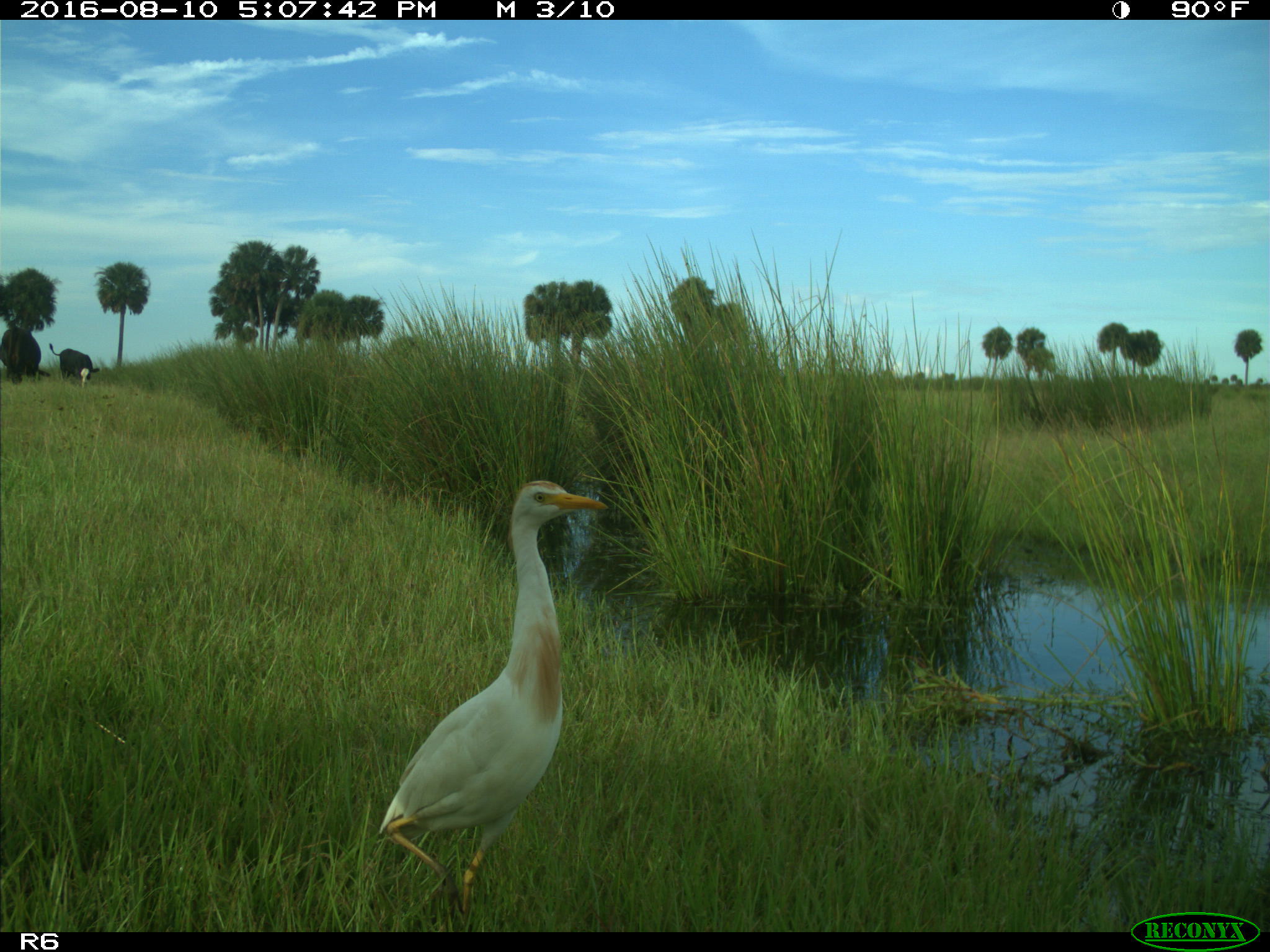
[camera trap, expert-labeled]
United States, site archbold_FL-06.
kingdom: Animalia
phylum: Chordata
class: Aves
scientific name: Aves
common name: birds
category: unidentified bird